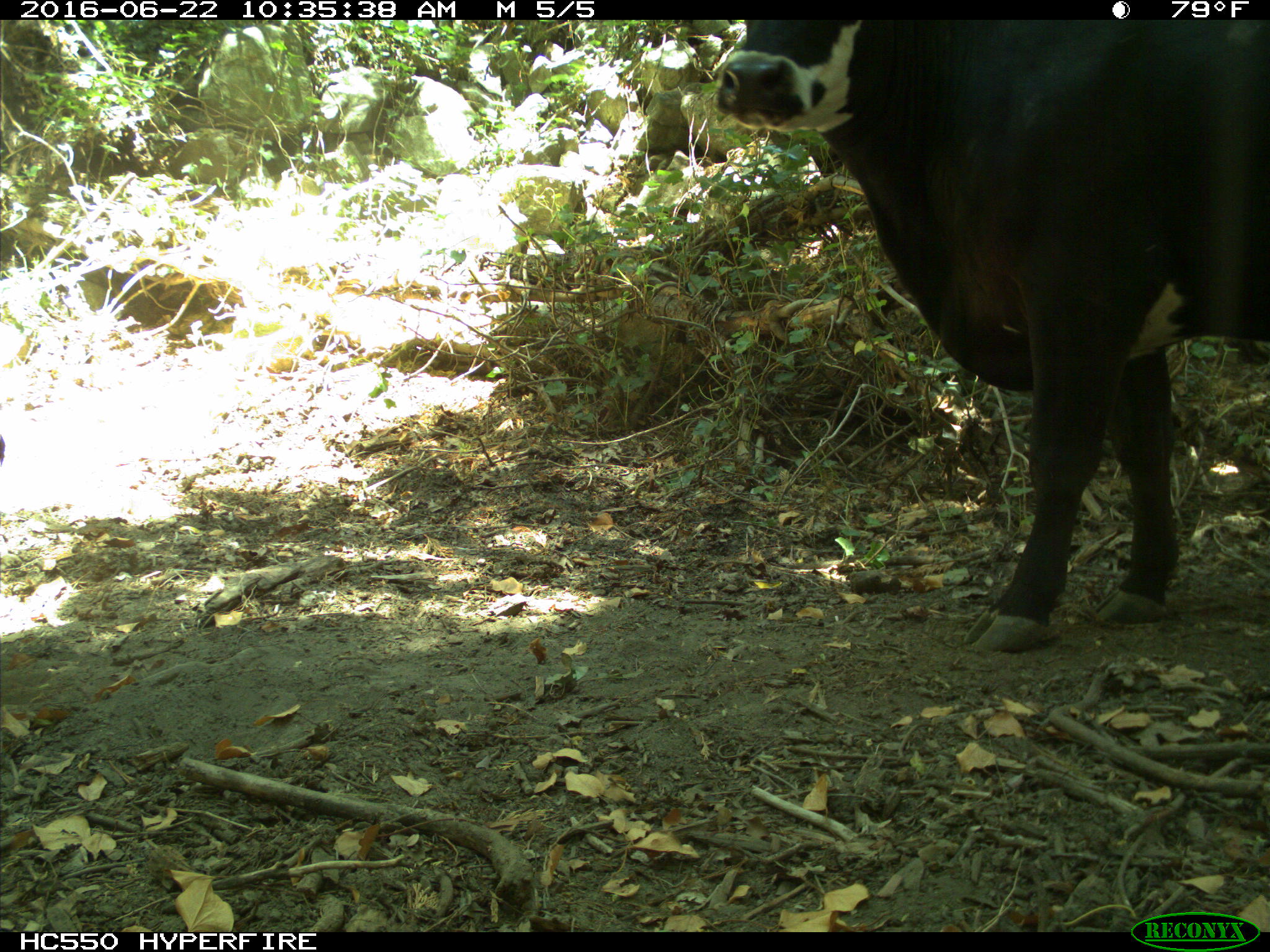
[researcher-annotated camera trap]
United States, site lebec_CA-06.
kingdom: Animalia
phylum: Chordata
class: Mammalia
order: Artiodactyla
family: Bovidae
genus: Bos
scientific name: Bos taurus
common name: domestic cow